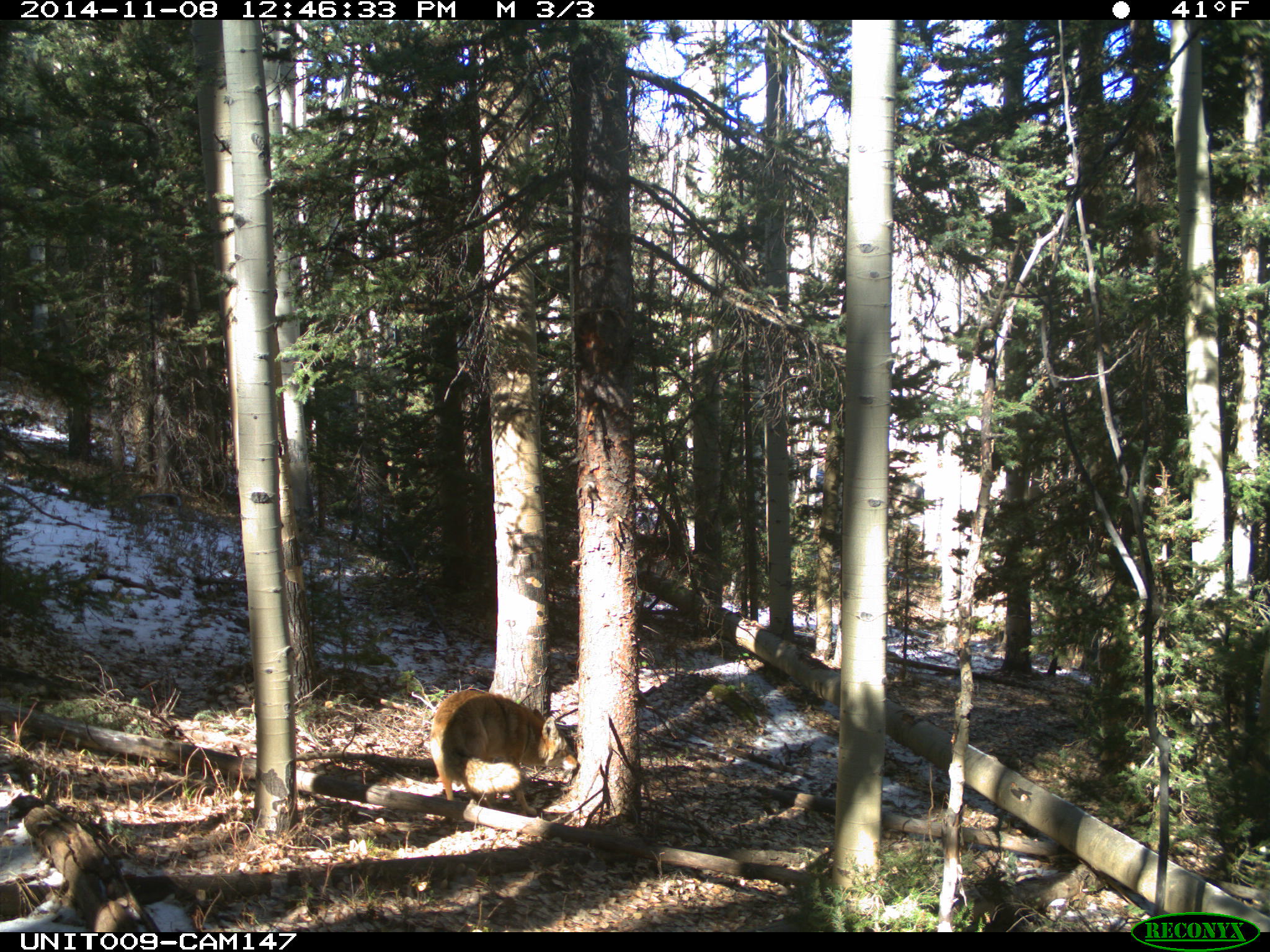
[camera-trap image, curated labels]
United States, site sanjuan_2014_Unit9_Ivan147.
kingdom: Animalia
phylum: Chordata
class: Mammalia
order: Carnivora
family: Canidae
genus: Canis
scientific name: Canis latrans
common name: coyote